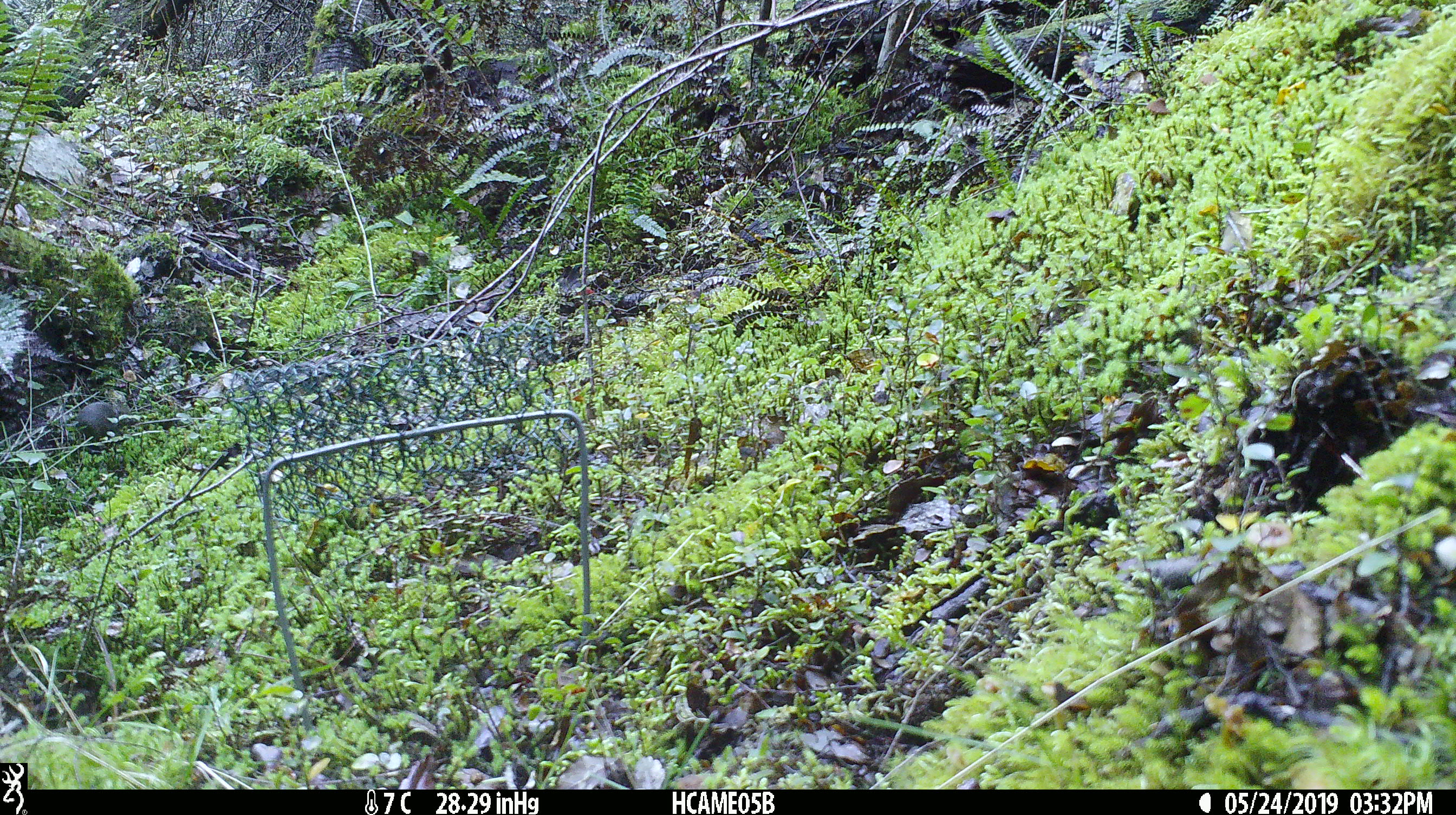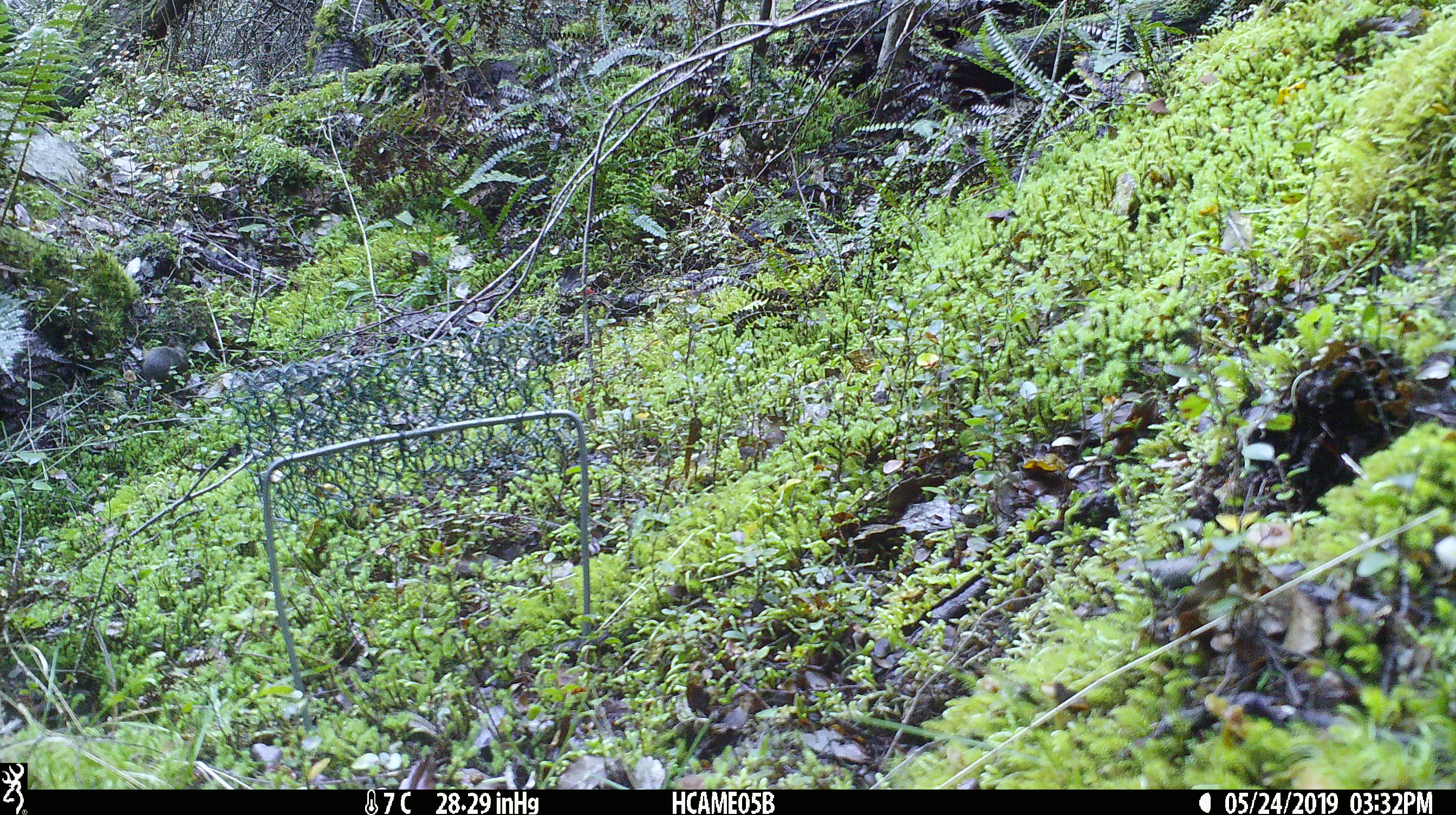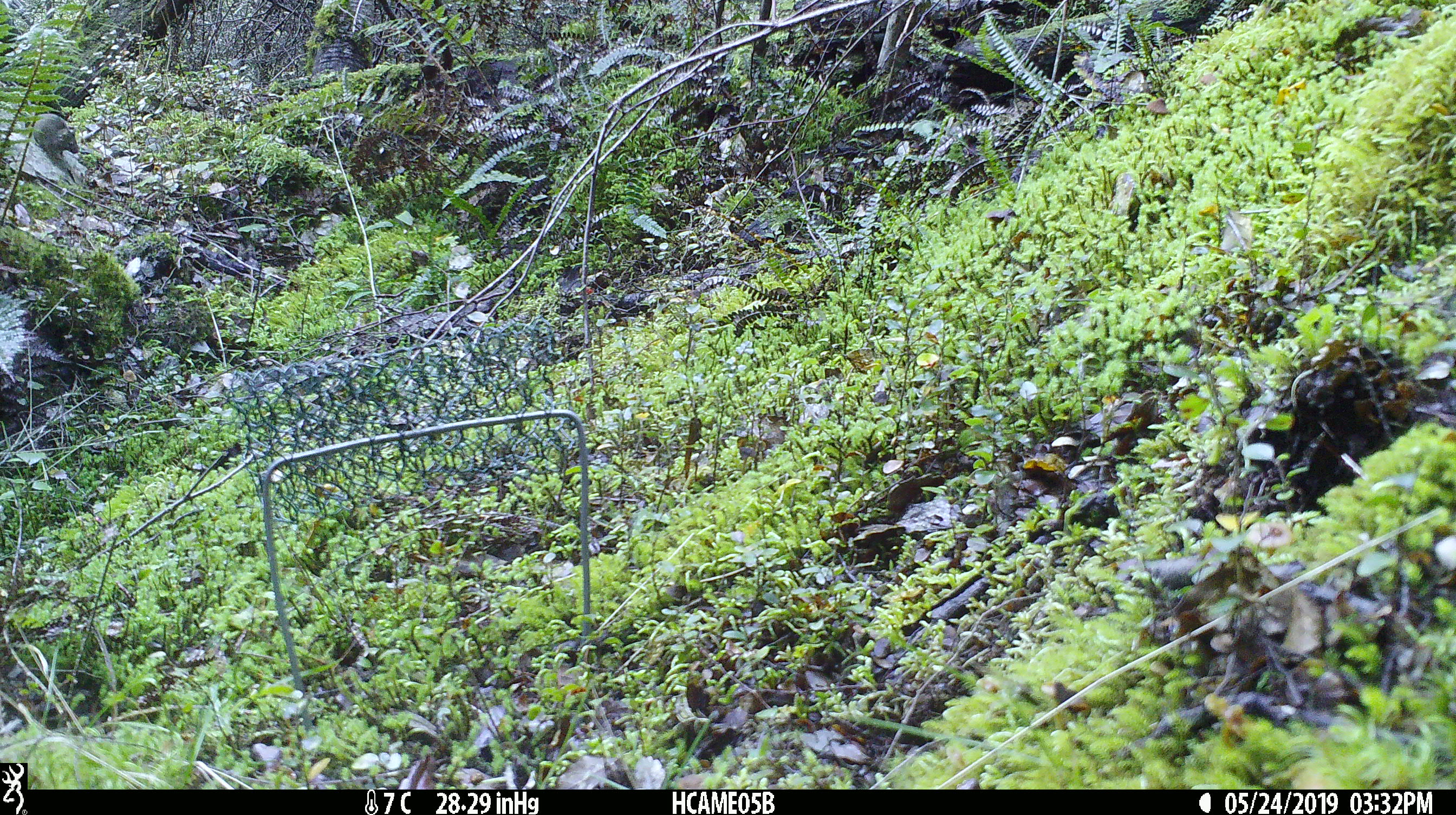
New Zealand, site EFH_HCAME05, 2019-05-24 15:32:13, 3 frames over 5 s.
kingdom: Animalia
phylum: Chordata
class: Mammalia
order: Rodentia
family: Muridae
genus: Rattus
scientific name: Rattus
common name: rat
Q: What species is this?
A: Rat (Rattus).